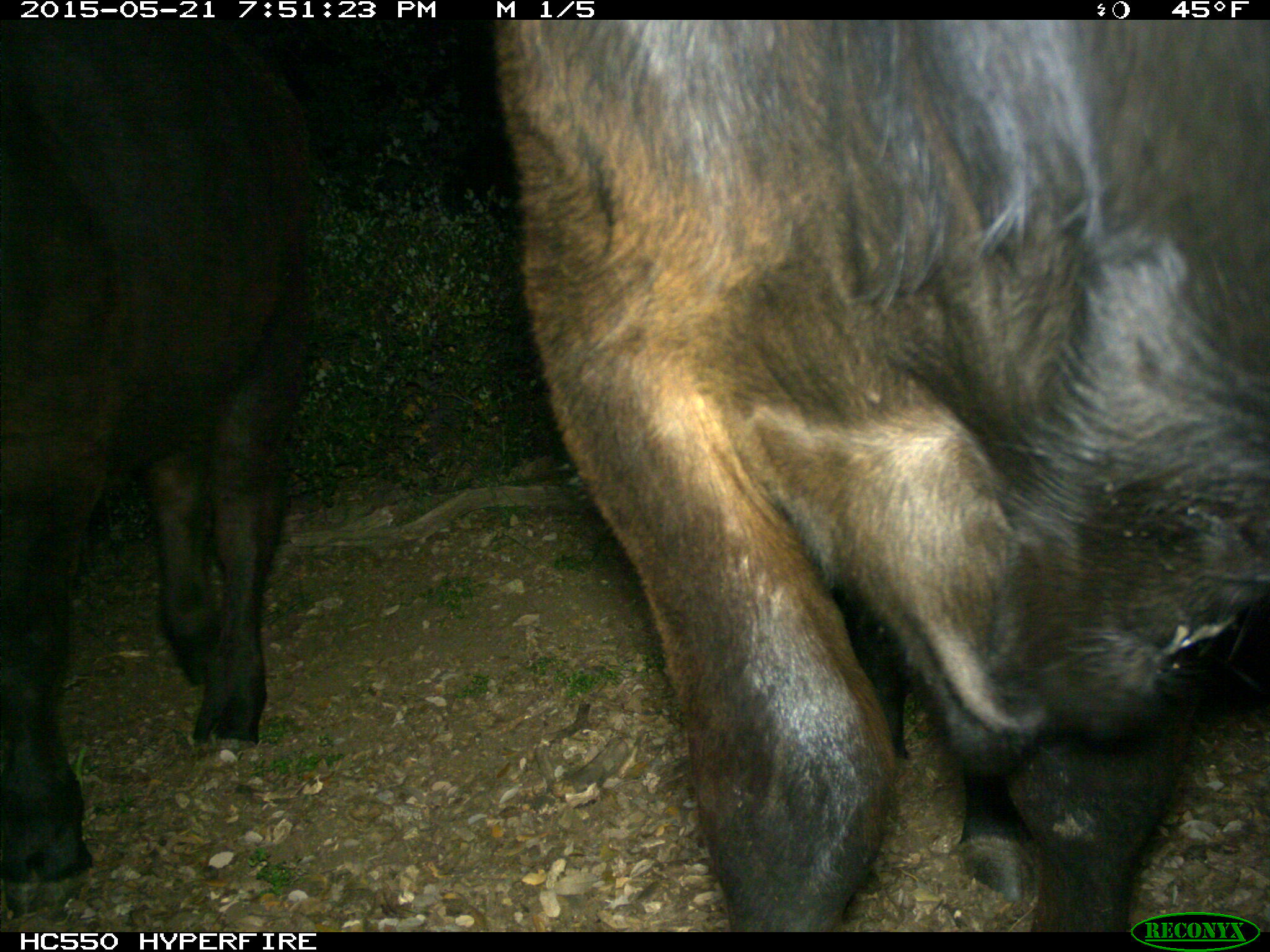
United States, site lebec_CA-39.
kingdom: Animalia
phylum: Chordata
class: Mammalia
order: Artiodactyla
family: Bovidae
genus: Bos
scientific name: Bos taurus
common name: domestic cow